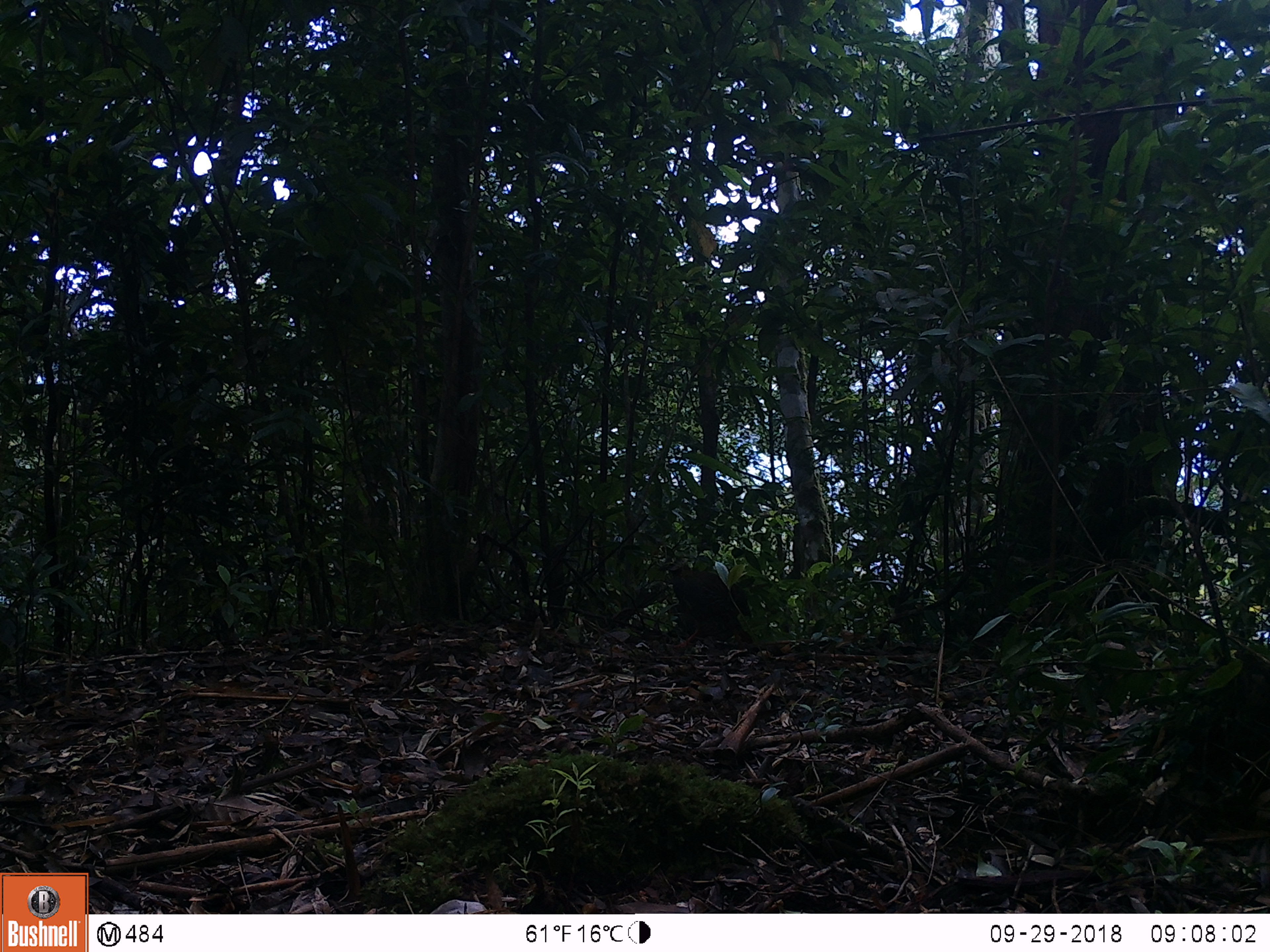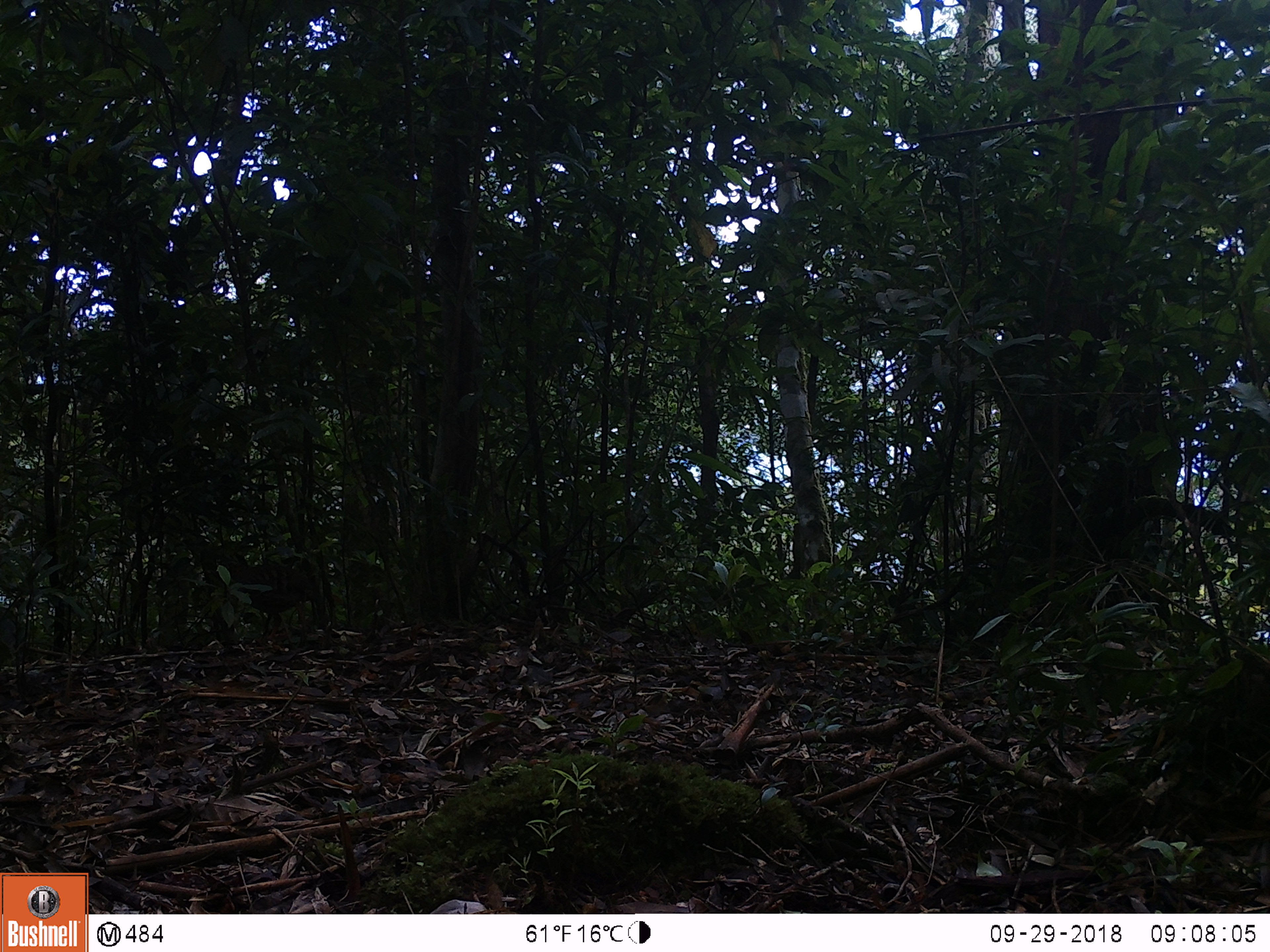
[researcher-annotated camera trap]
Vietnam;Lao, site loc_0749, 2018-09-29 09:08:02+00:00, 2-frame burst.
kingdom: Animalia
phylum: Chordata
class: Aves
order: Galliformes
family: Phasianidae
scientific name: Phasianidae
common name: partridge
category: unidentified partridge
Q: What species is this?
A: Unidentified partridge (partridge) (Phasianidae).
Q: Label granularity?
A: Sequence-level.